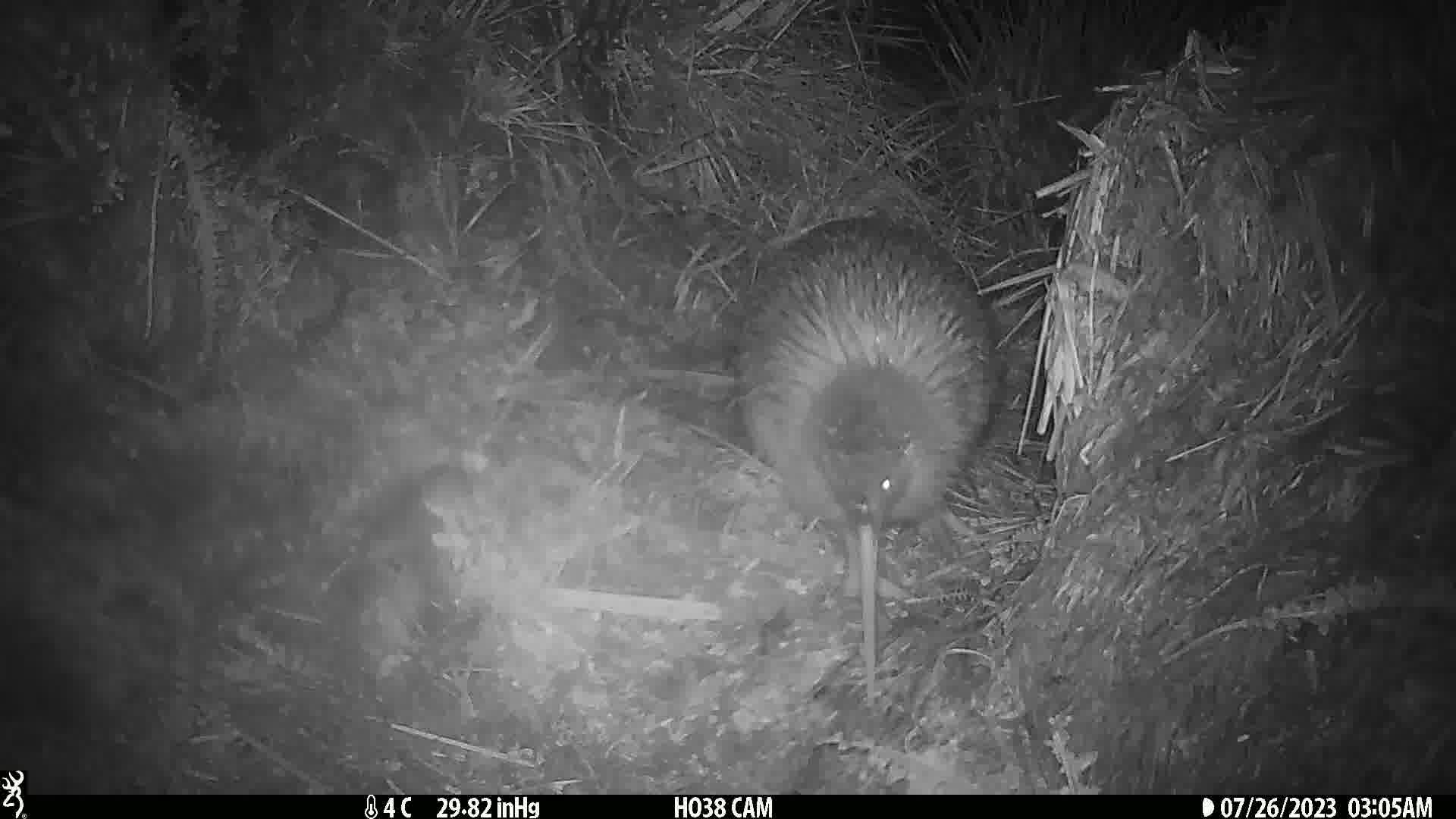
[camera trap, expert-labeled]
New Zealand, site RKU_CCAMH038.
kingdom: Animalia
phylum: Chordata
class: Aves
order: Apterygiformes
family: Apterygidae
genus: Apteryx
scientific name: Apteryx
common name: kiwi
Kiwi (Apteryx).